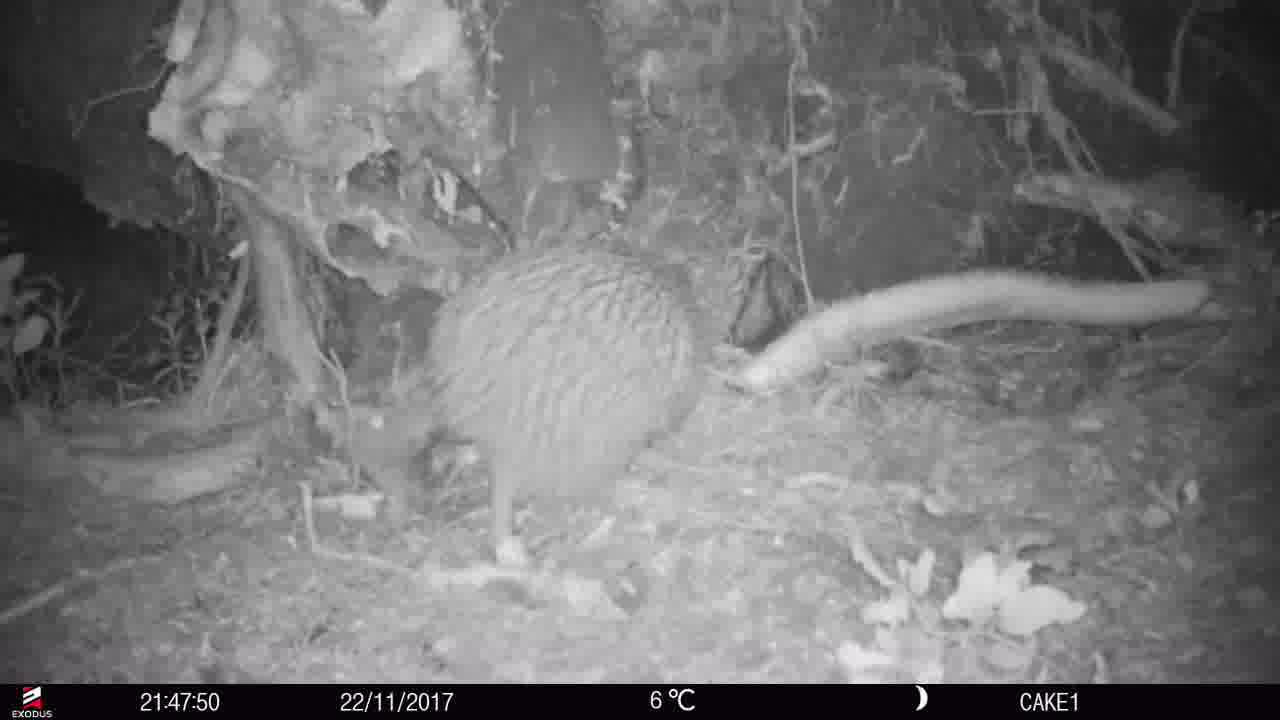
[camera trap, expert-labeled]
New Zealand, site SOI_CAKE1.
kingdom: Animalia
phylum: Chordata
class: Aves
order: Apterygiformes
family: Apterygidae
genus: Apteryx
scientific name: Apteryx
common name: kiwi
Kiwi (Apteryx).